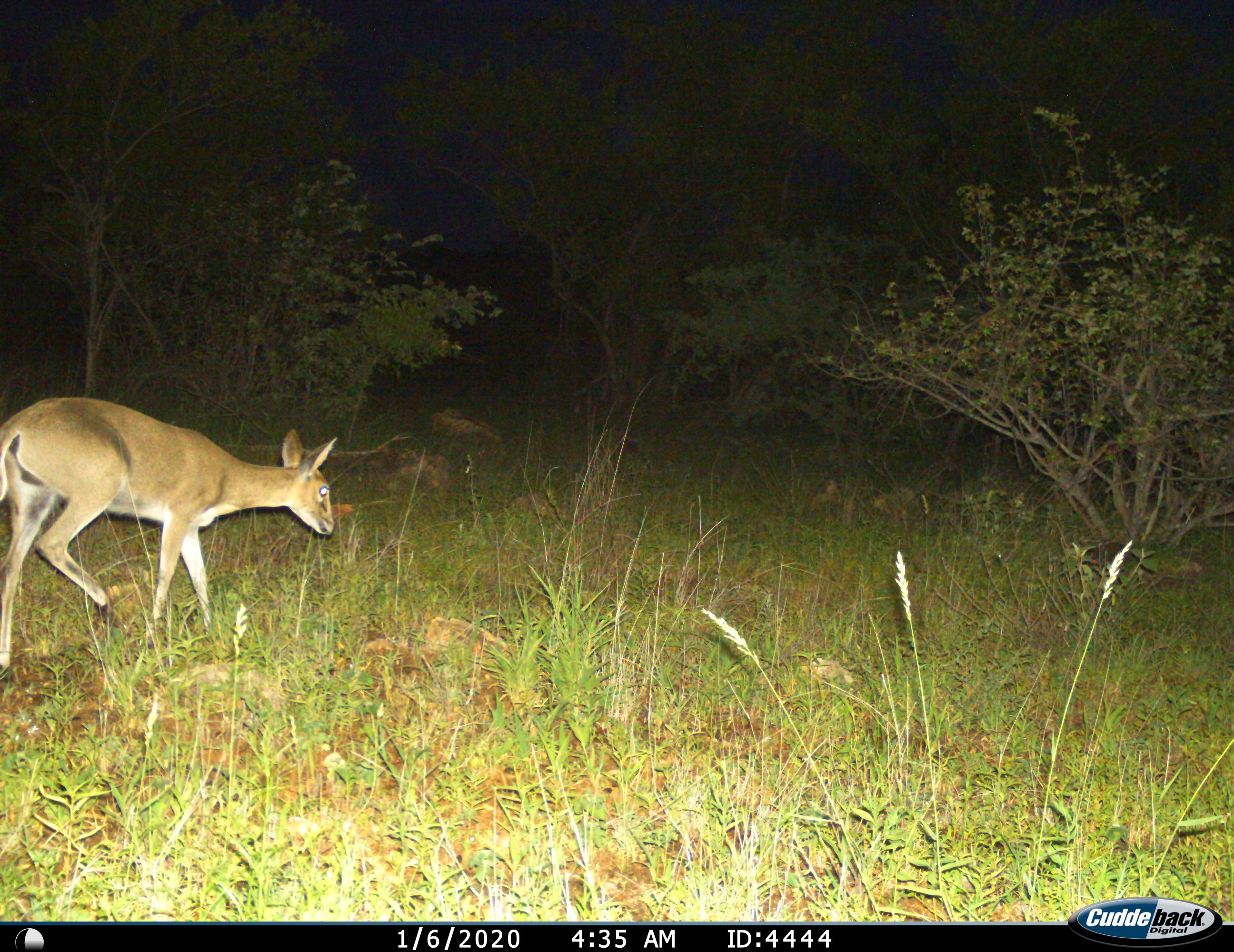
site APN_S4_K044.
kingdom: Animalia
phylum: Chordata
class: Mammalia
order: Artiodactyla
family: Bovidae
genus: Sylvicapra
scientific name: Sylvicapra grimmia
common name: common duiker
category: duikercommongrey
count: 1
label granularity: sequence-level